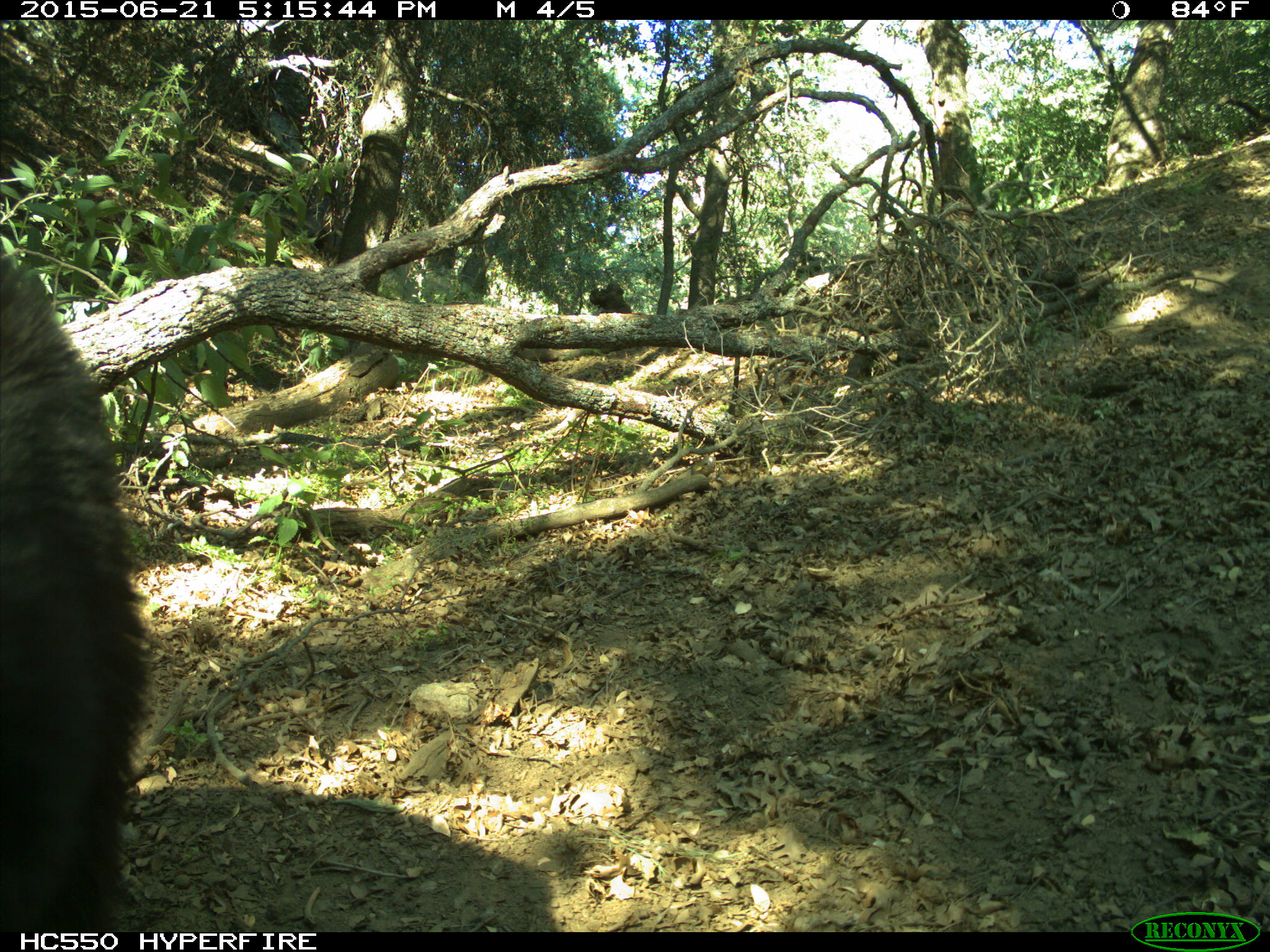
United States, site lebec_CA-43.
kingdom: Animalia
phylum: Chordata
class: Mammalia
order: Carnivora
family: Ursidae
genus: Ursus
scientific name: Ursus americanus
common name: american black bear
Ursus americanus (american black bear).